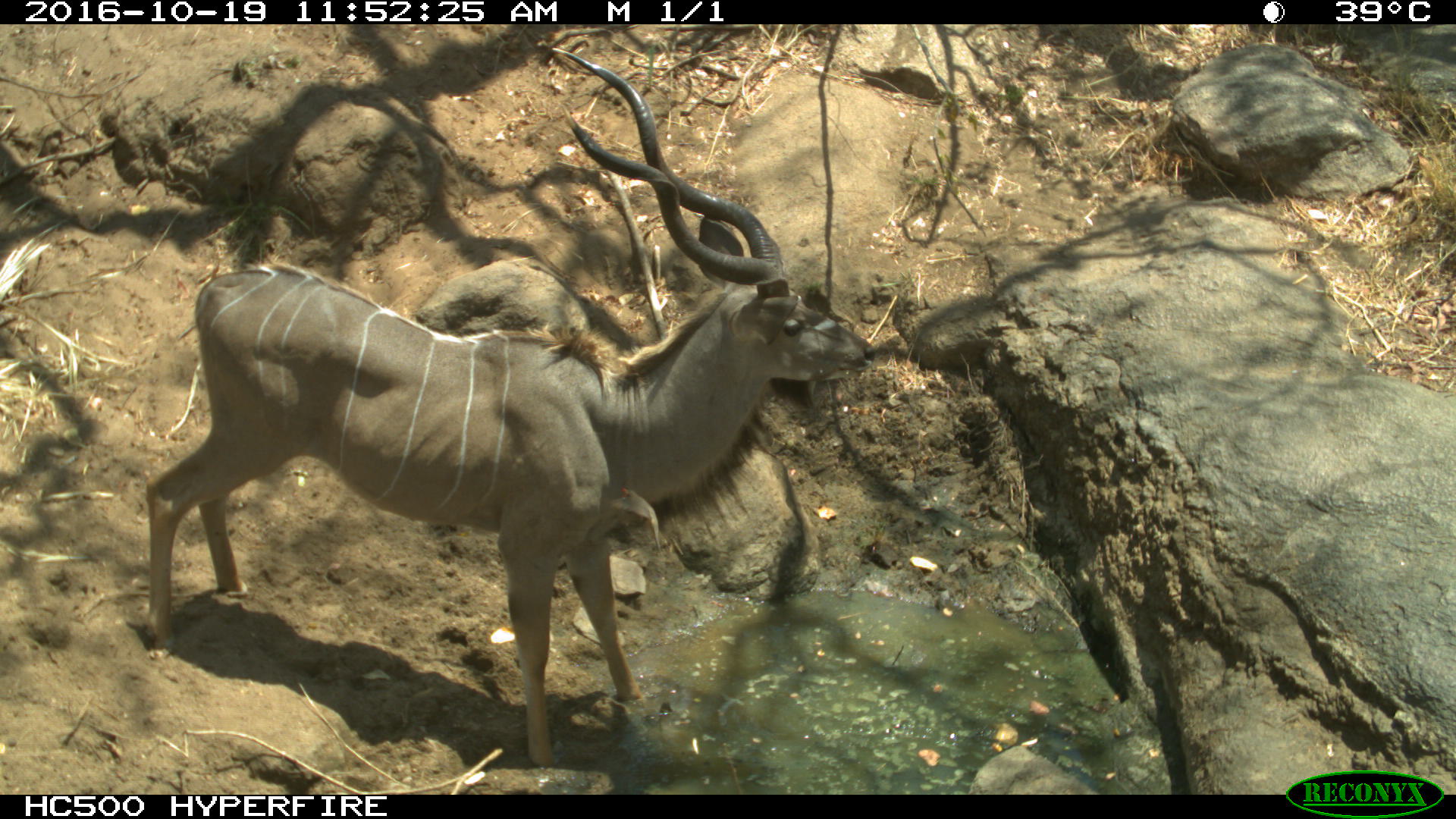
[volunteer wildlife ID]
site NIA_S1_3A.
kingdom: Animalia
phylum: Chordata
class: Mammalia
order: Artiodactyla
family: Bovidae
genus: Tragelaphus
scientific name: Tragelaphus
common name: kudu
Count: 1.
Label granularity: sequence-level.